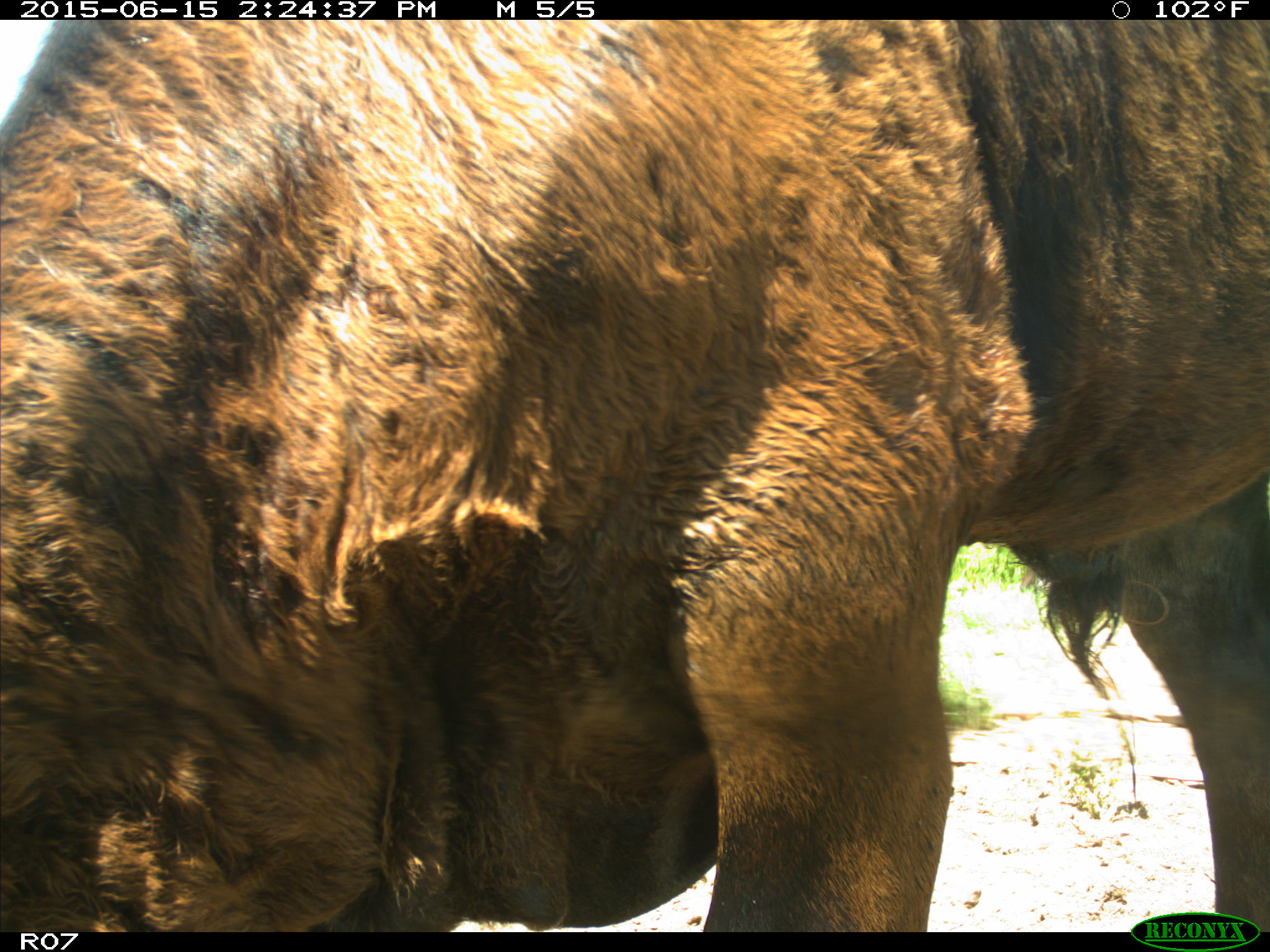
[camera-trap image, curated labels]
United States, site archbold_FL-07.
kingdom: Animalia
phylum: Chordata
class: Mammalia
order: Artiodactyla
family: Bovidae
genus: Bos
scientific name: Bos taurus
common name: domestic cow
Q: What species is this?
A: Bos taurus (domestic cow).